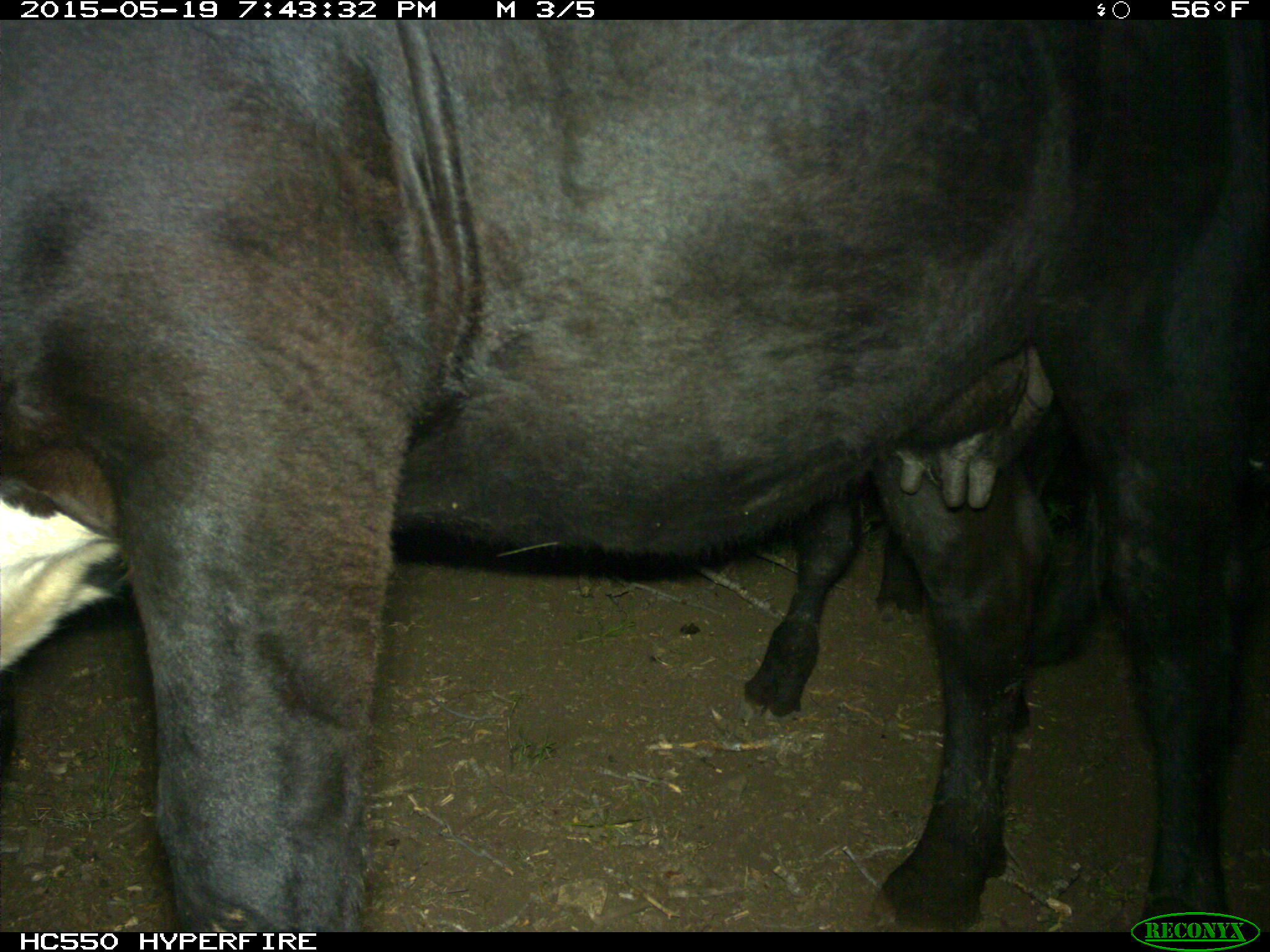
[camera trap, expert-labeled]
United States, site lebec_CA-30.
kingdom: Animalia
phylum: Chordata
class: Mammalia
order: Artiodactyla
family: Bovidae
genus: Bos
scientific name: Bos taurus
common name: domestic cow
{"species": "Bos taurus (domestic cow)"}